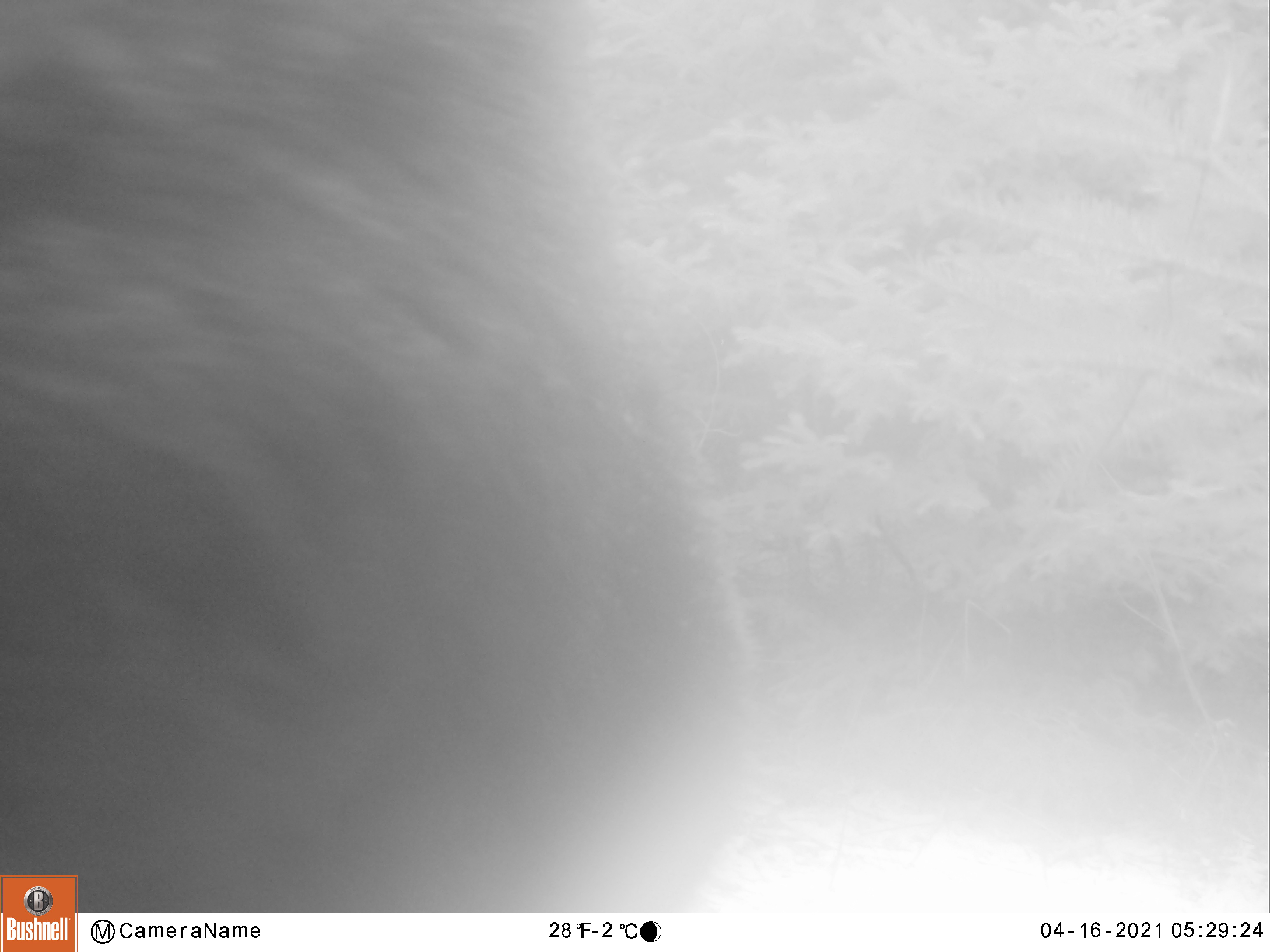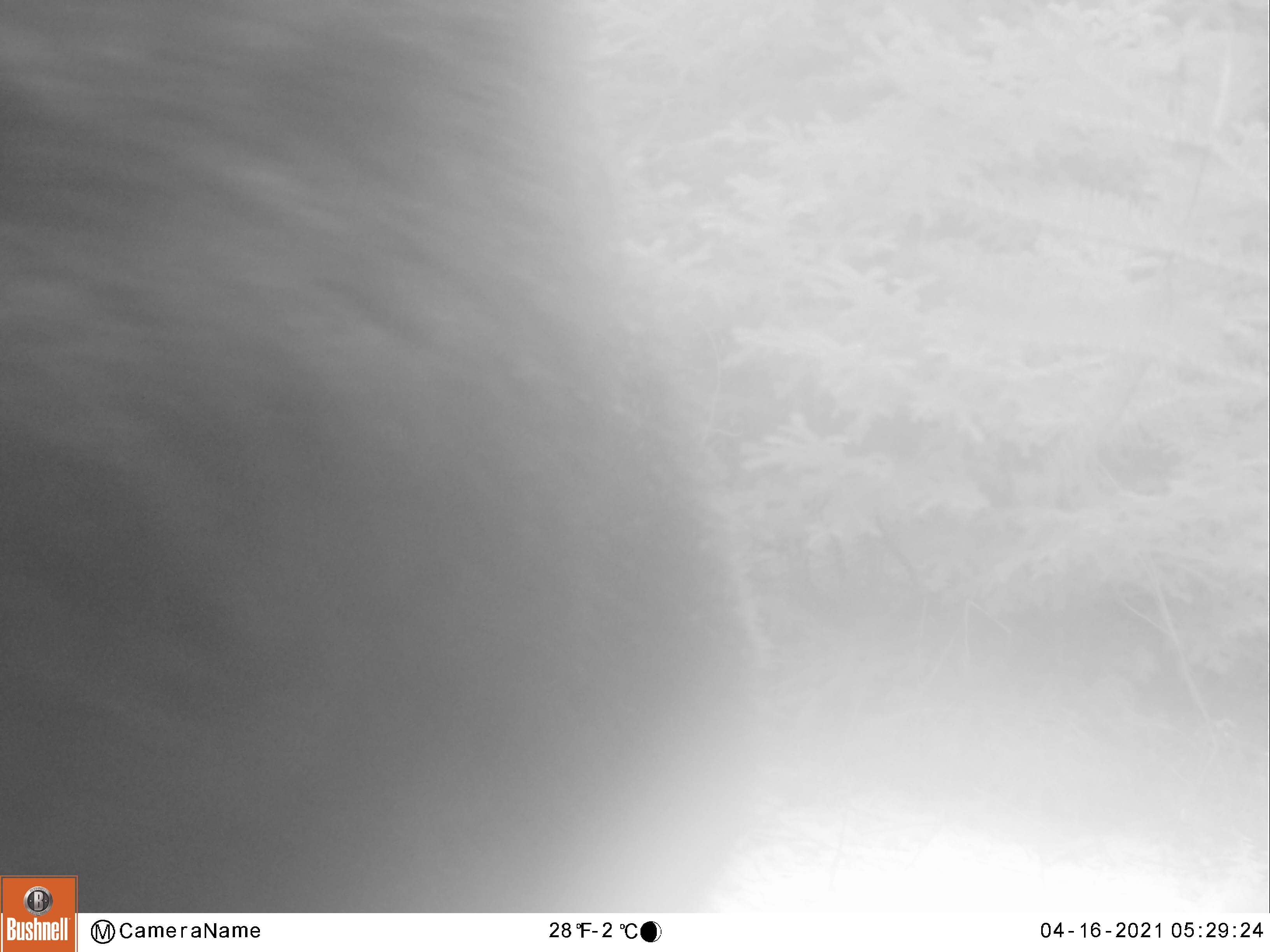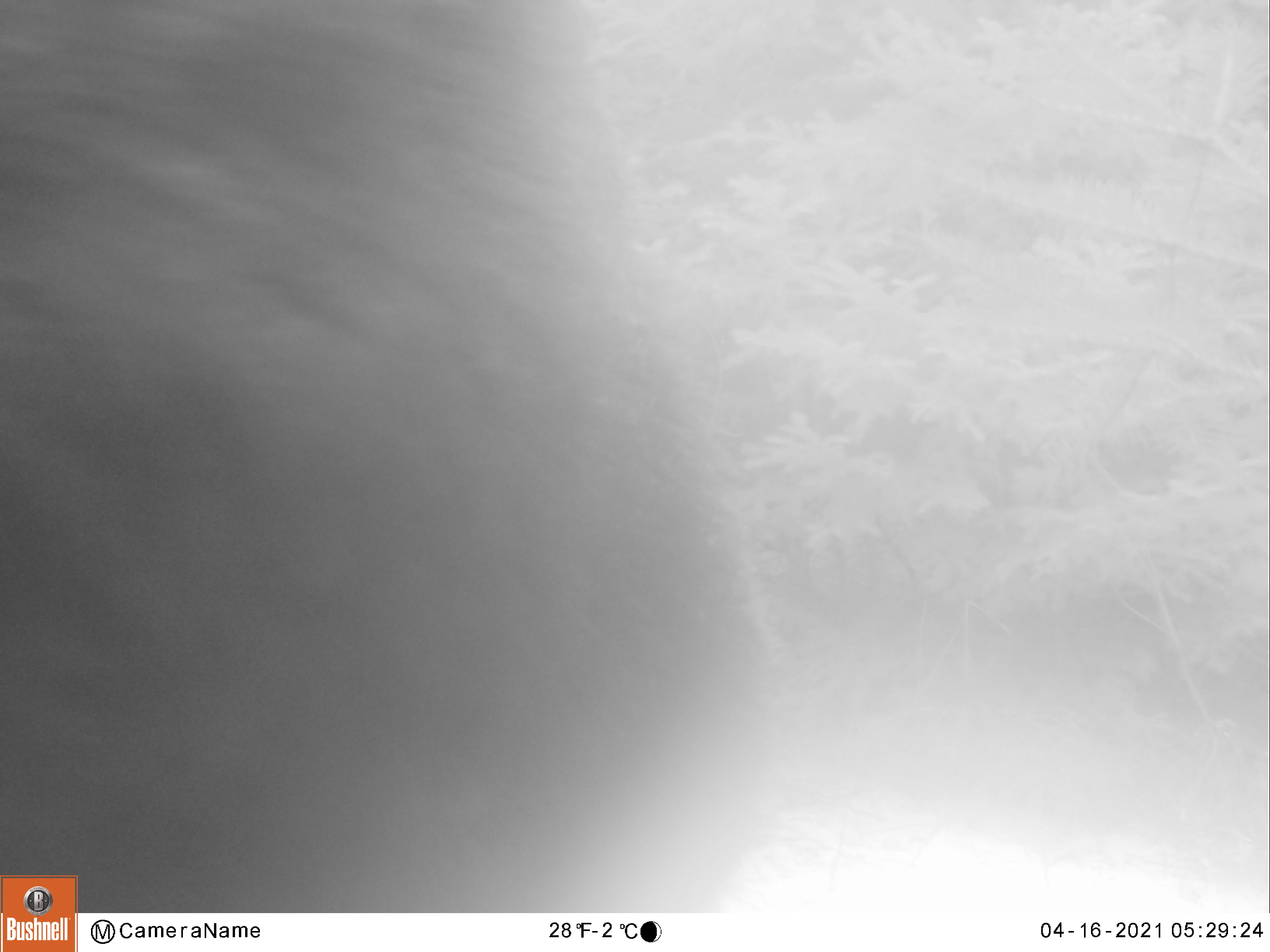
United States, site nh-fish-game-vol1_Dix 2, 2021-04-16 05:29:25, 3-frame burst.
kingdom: Animalia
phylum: Chordata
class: Mammalia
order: Artiodactyla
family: Cervidae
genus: Alces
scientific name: Alces alces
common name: moose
Moose (Alces alces).